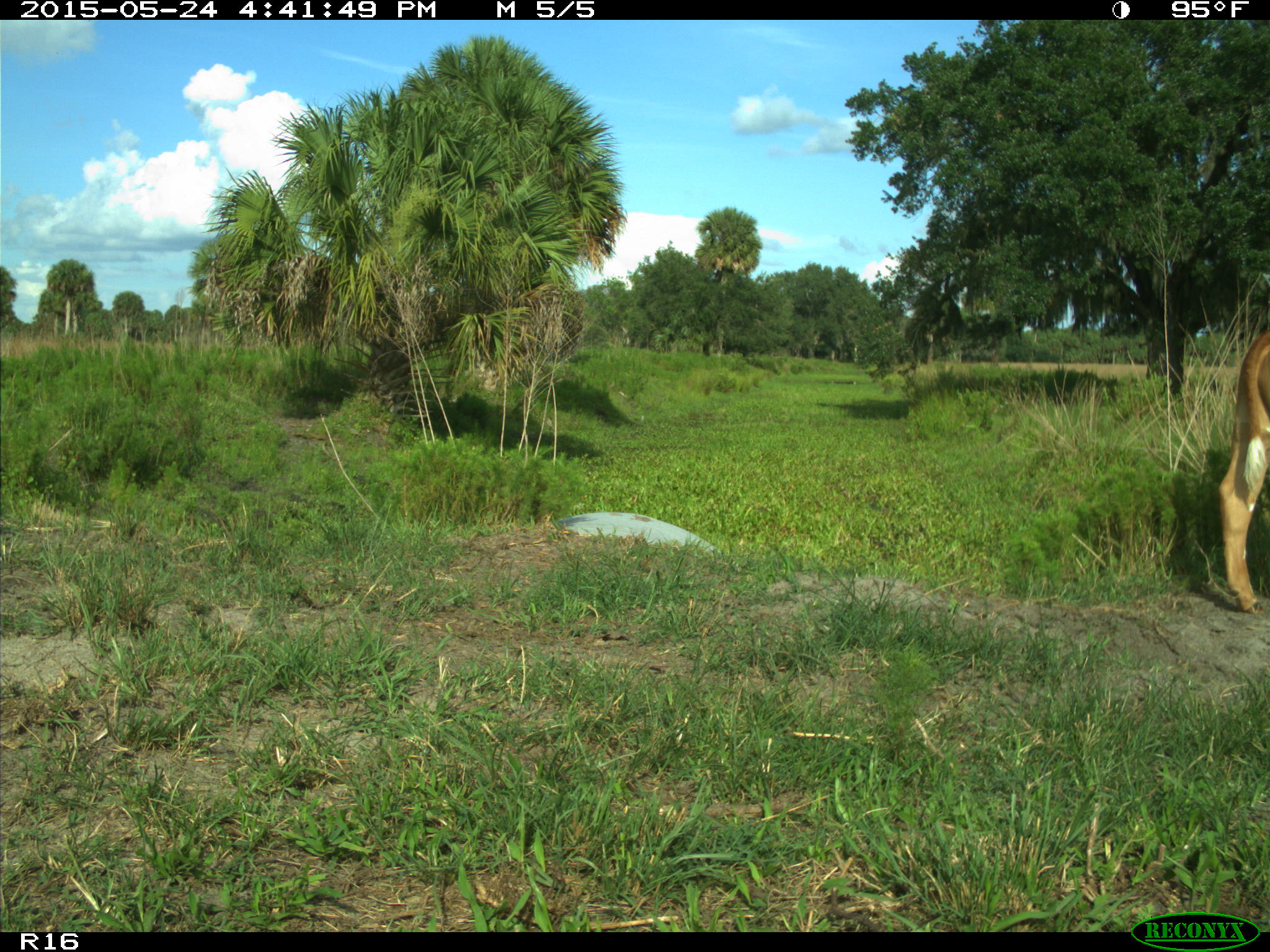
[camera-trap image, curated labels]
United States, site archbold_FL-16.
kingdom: Animalia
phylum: Chordata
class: Mammalia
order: Artiodactyla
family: Bovidae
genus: Bos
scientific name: Bos taurus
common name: domestic cow